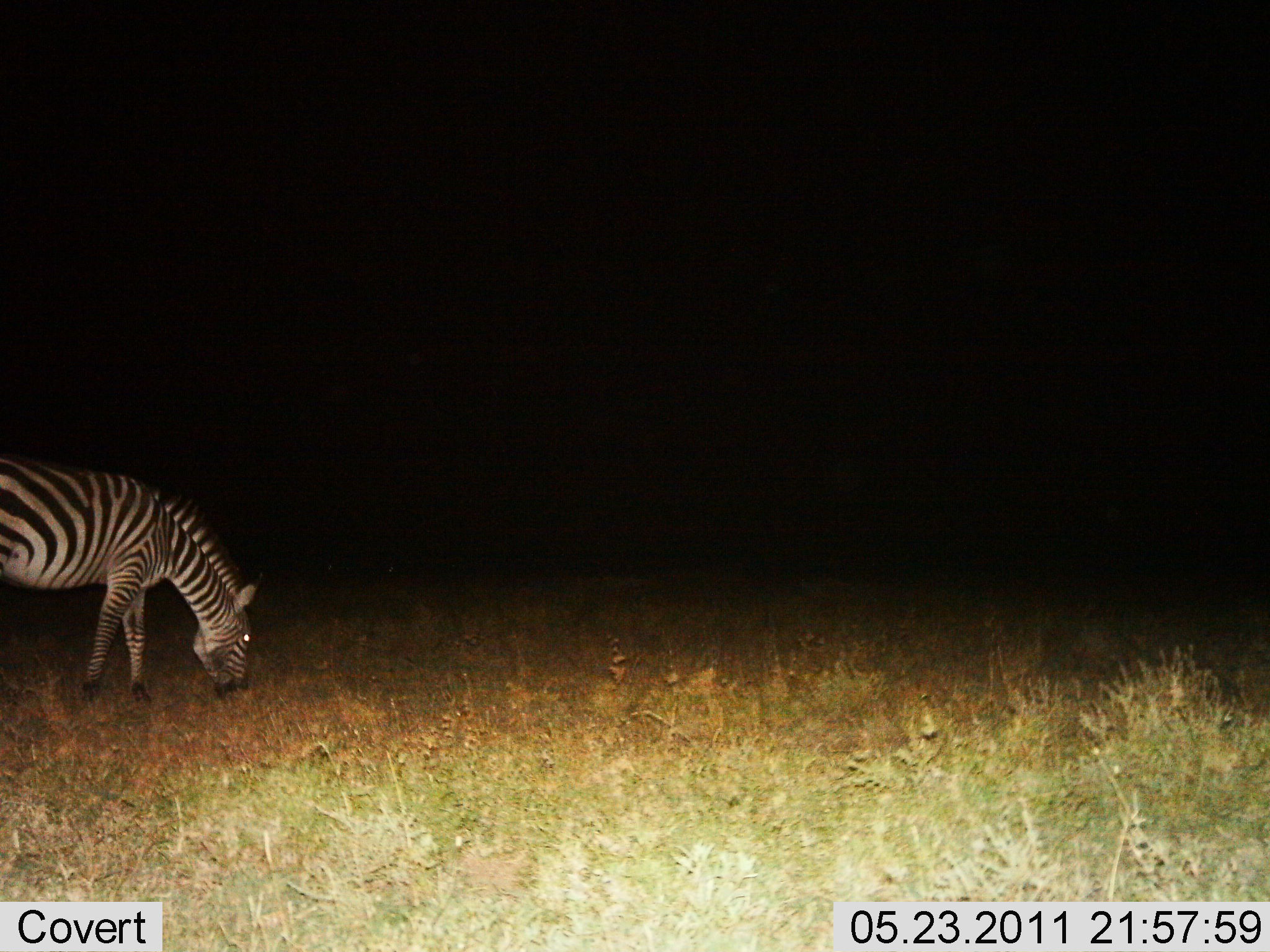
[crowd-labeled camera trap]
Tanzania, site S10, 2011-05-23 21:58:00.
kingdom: Animalia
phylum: Chordata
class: Mammalia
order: Perissodactyla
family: Equidae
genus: Equus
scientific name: Equus quagga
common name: plains zebra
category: zebra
Zebra (plains zebra) (Equus quagga), count 1. Behavior (volunteer vote fractions): standing 46%, resting 0%, moving 0%, interacting 0%. Young present (vote fraction): 0%. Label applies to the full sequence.